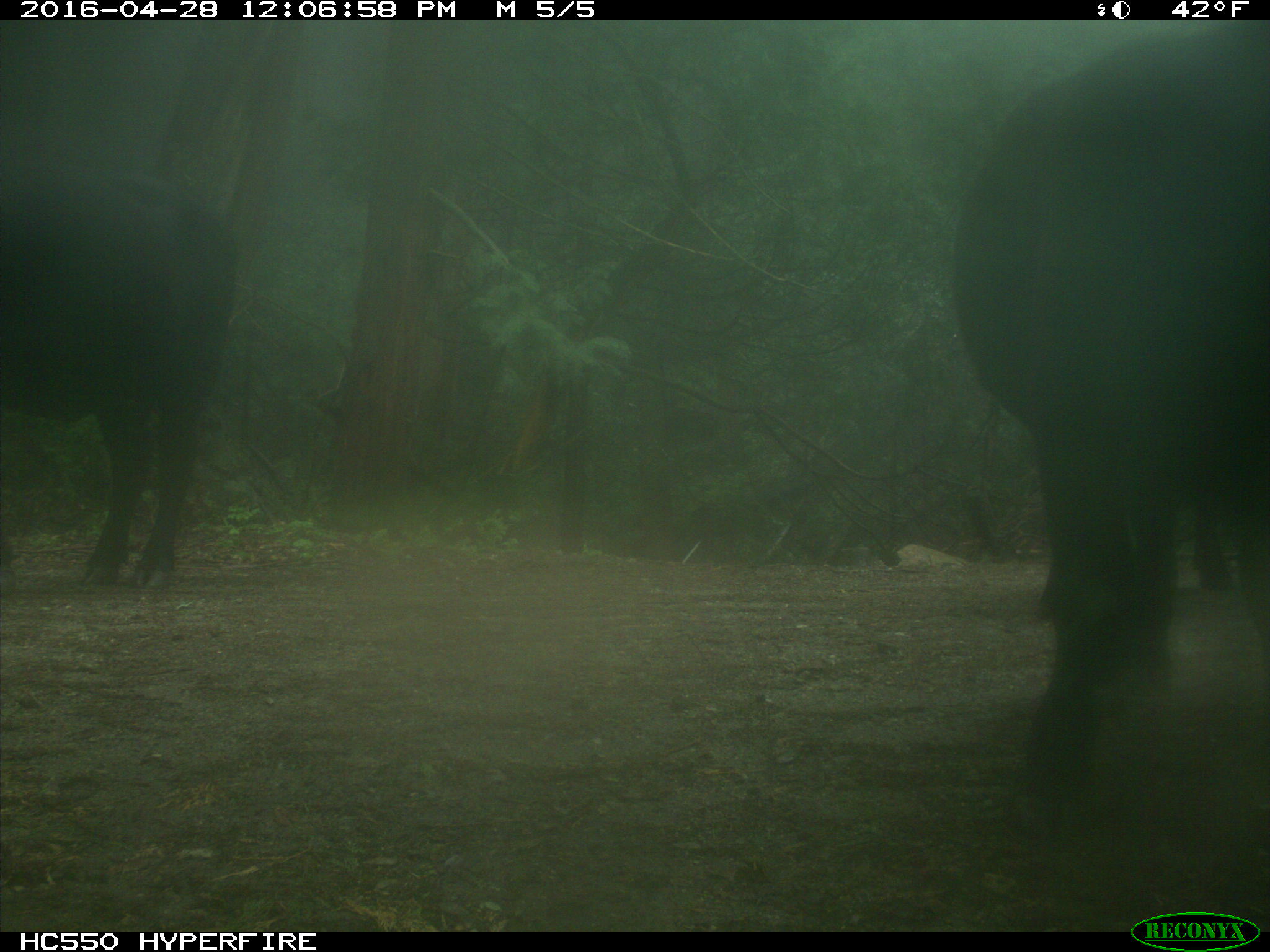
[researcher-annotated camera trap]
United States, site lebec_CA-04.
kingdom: Animalia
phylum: Chordata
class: Mammalia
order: Artiodactyla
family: Bovidae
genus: Bos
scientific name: Bos taurus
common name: domestic cow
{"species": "Bos taurus (domestic cow)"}